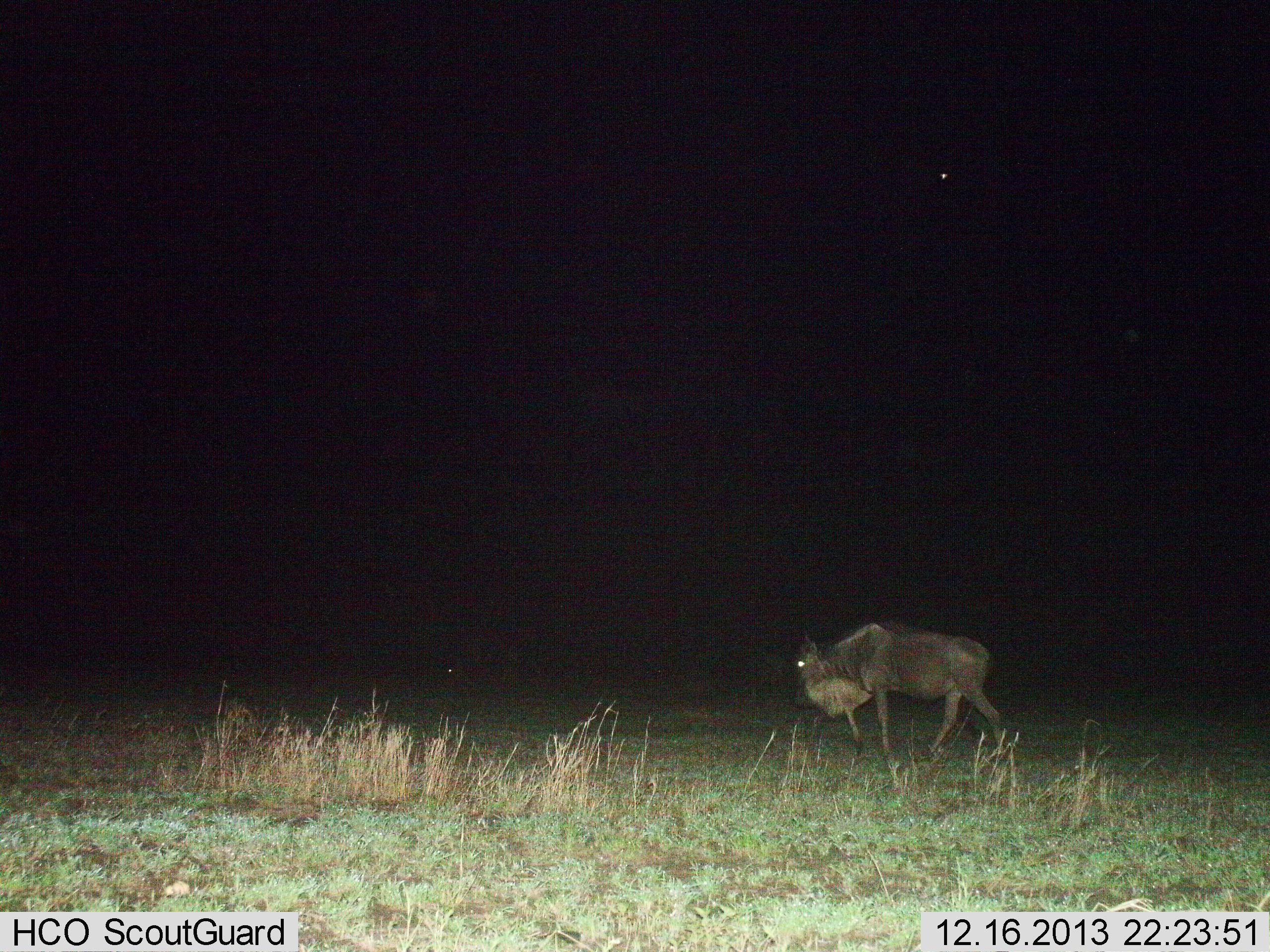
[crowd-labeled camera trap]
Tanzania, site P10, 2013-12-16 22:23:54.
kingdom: Animalia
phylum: Chordata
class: Mammalia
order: Artiodactyla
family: Bovidae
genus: Connochaetes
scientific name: Connochaetes taurinus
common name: blue wildebeest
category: wildebeest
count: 1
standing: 9%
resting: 4%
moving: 87%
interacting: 0%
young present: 0%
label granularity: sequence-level